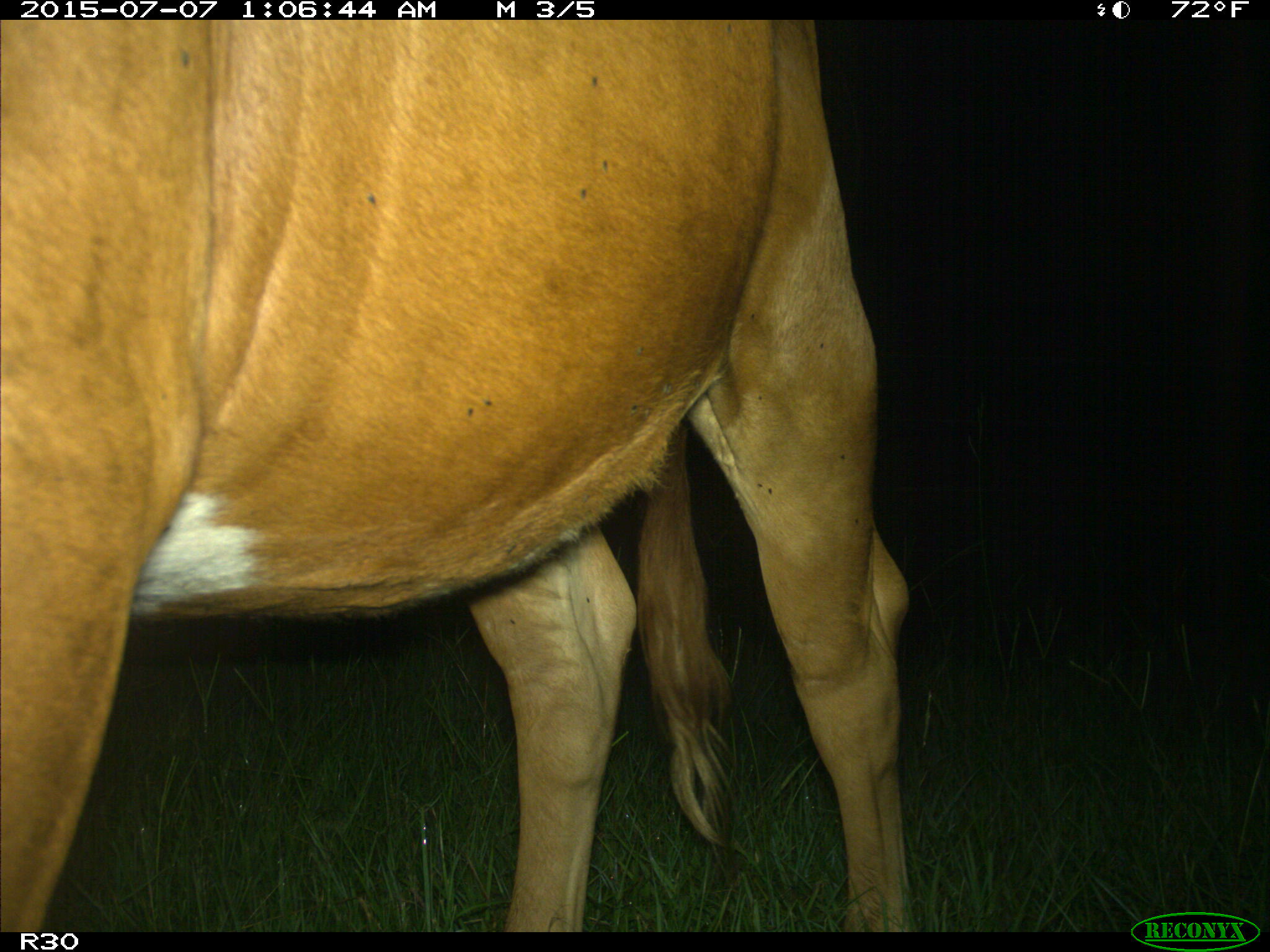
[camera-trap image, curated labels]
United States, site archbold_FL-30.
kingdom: Animalia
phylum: Chordata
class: Mammalia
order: Artiodactyla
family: Bovidae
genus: Bos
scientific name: Bos taurus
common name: domestic cow